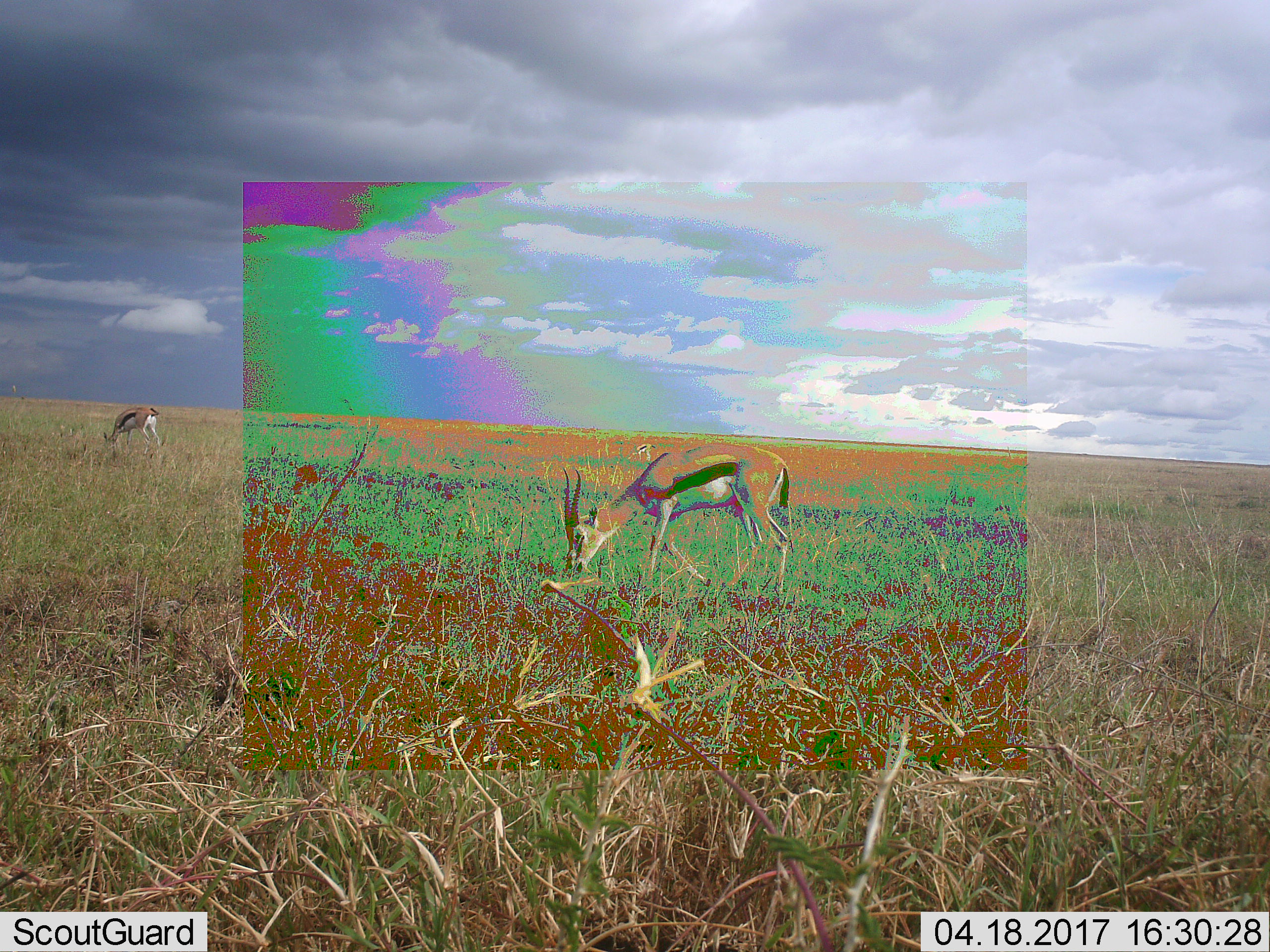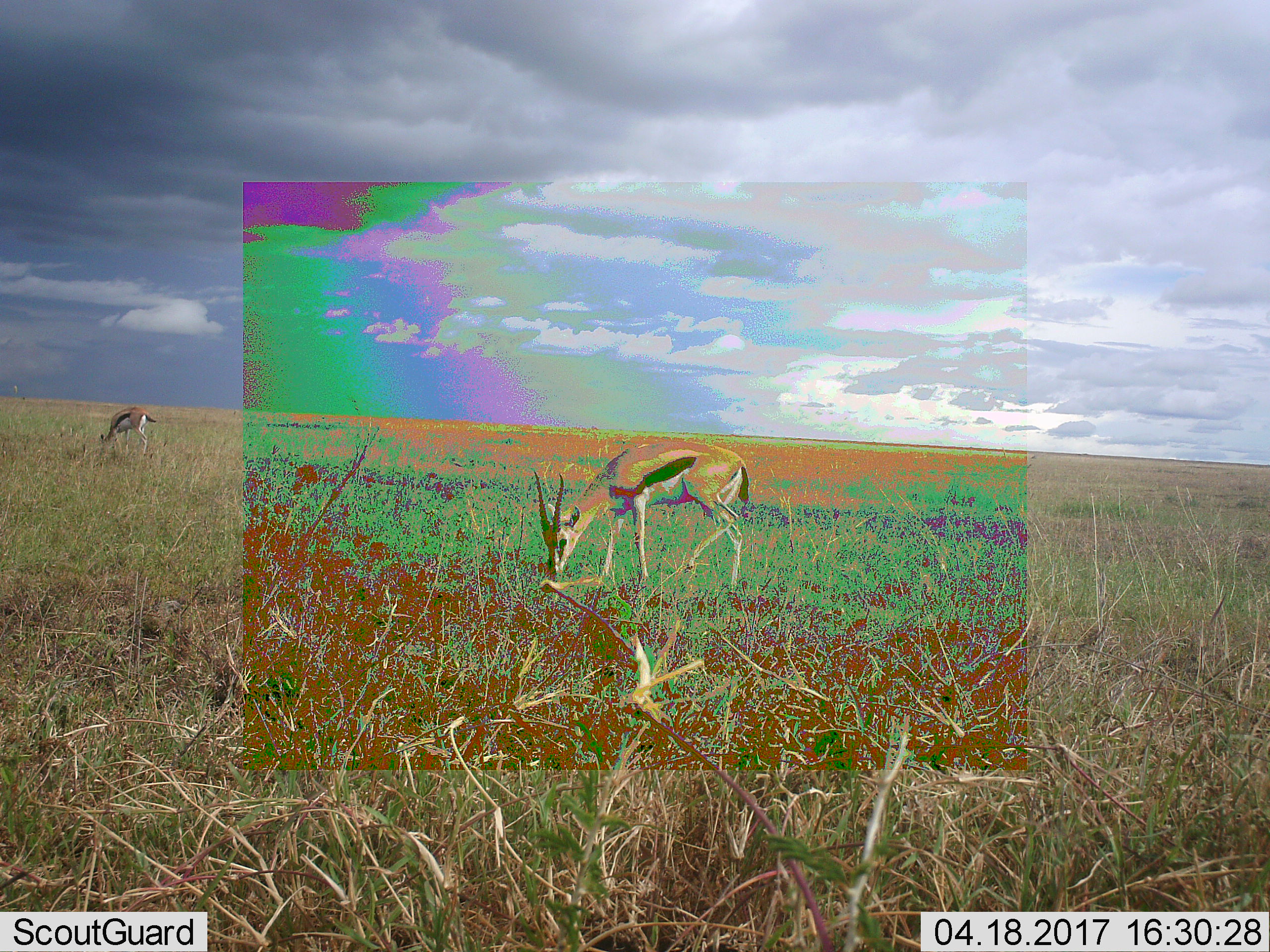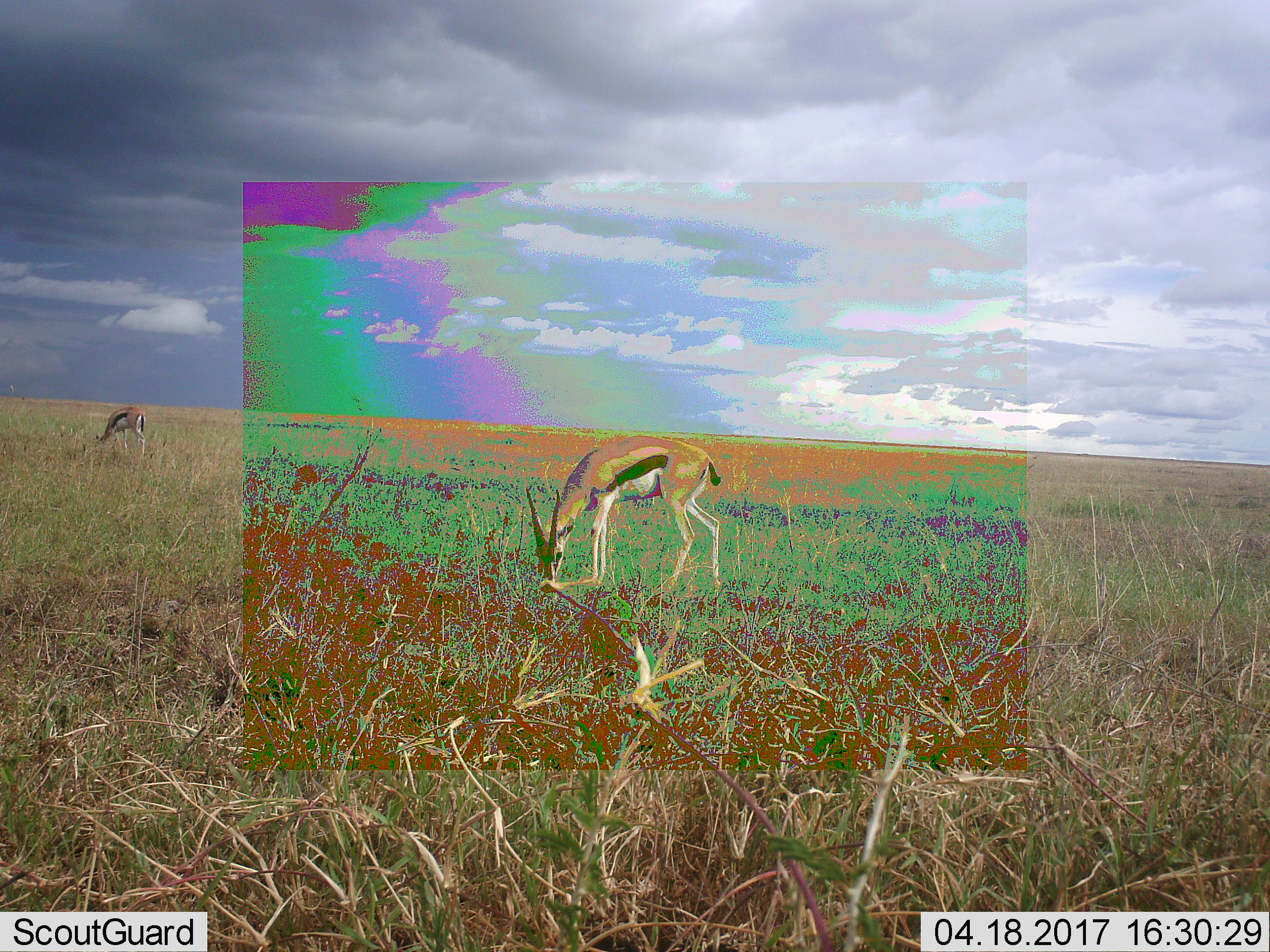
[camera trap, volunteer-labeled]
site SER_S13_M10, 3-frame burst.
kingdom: Animalia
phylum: Chordata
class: Mammalia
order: Artiodactyla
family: Bovidae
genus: Eudorcas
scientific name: Eudorcas thomsonii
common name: thomson's gazelle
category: gazellethomsons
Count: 2.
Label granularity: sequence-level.